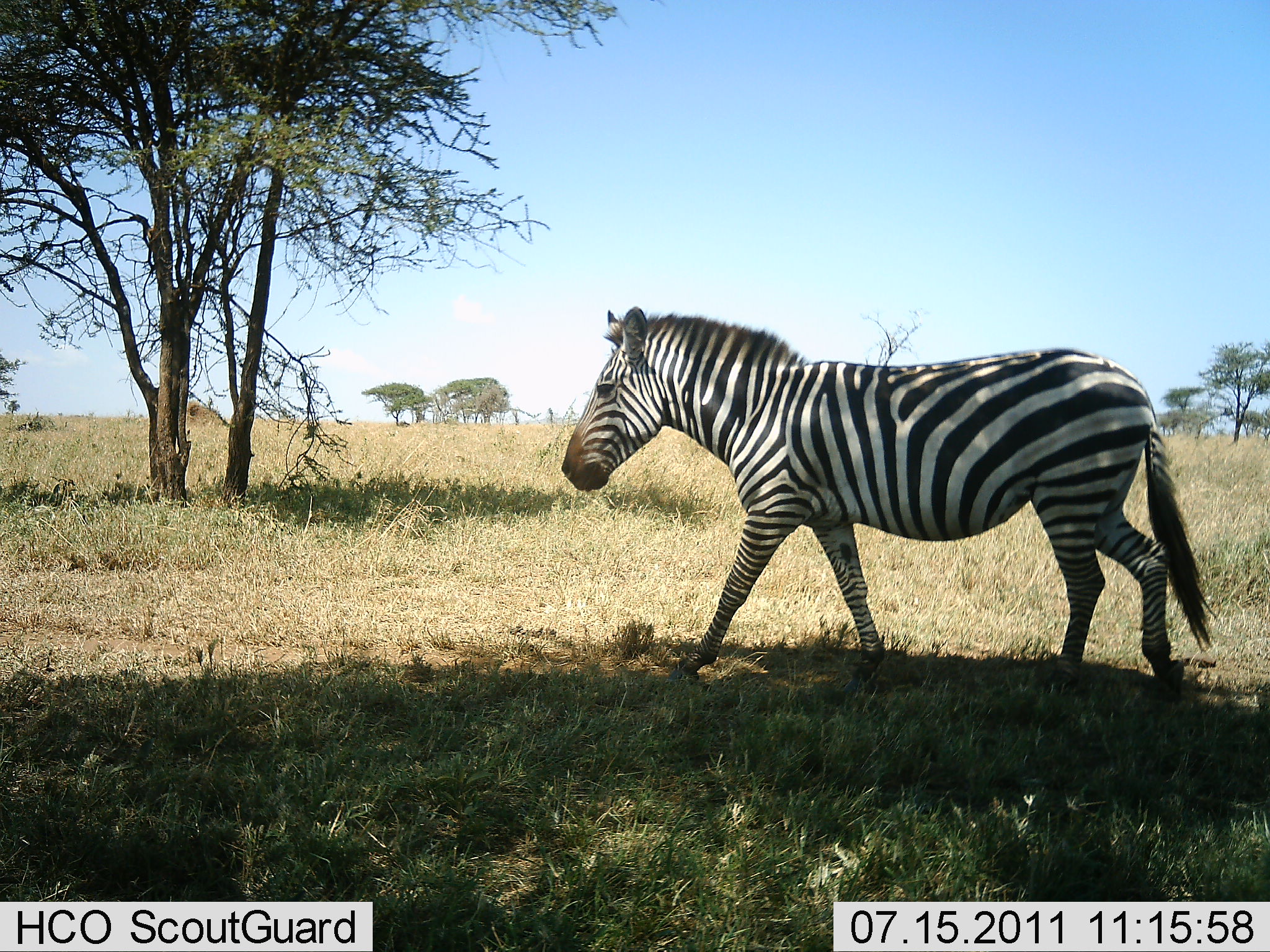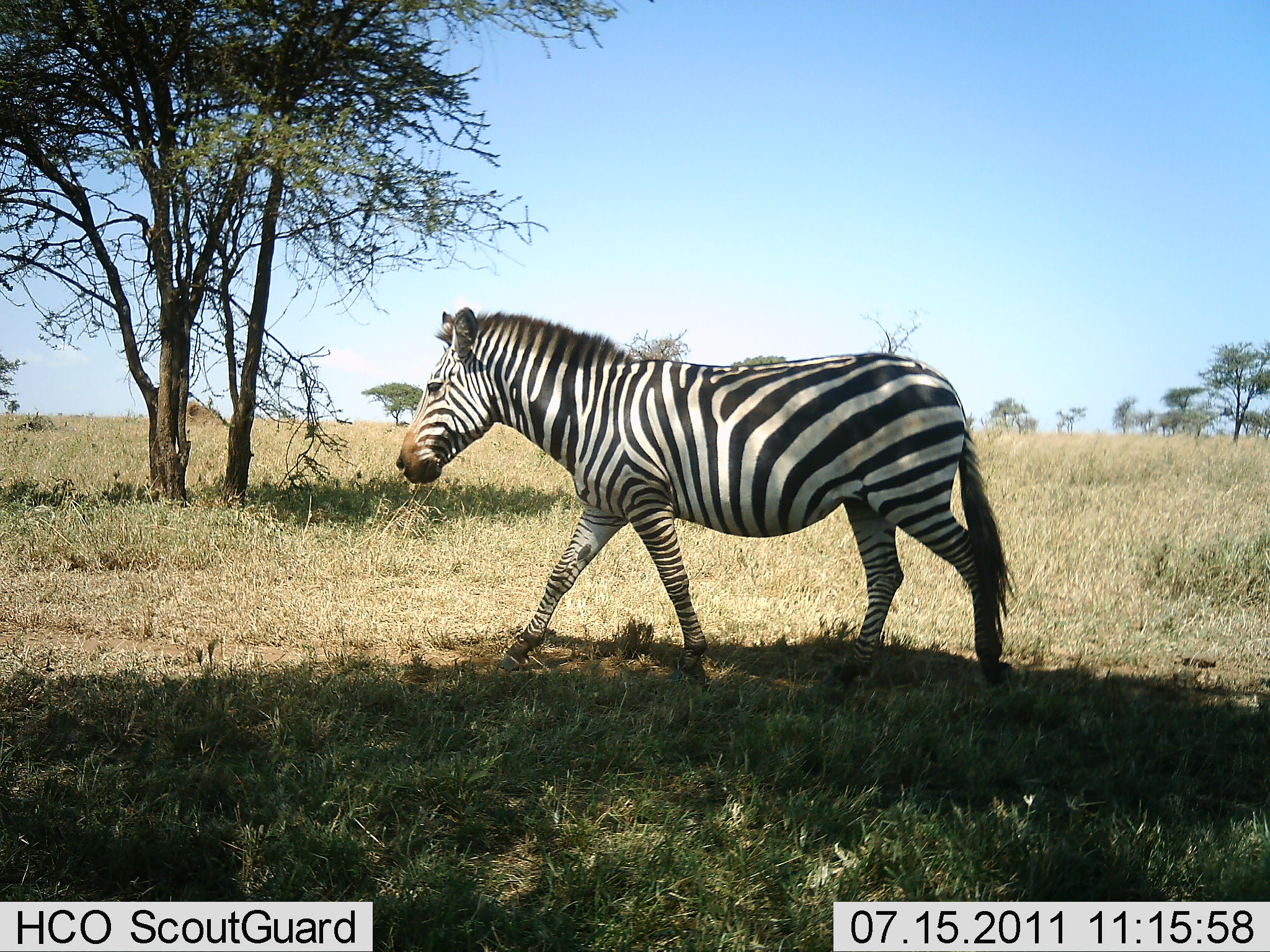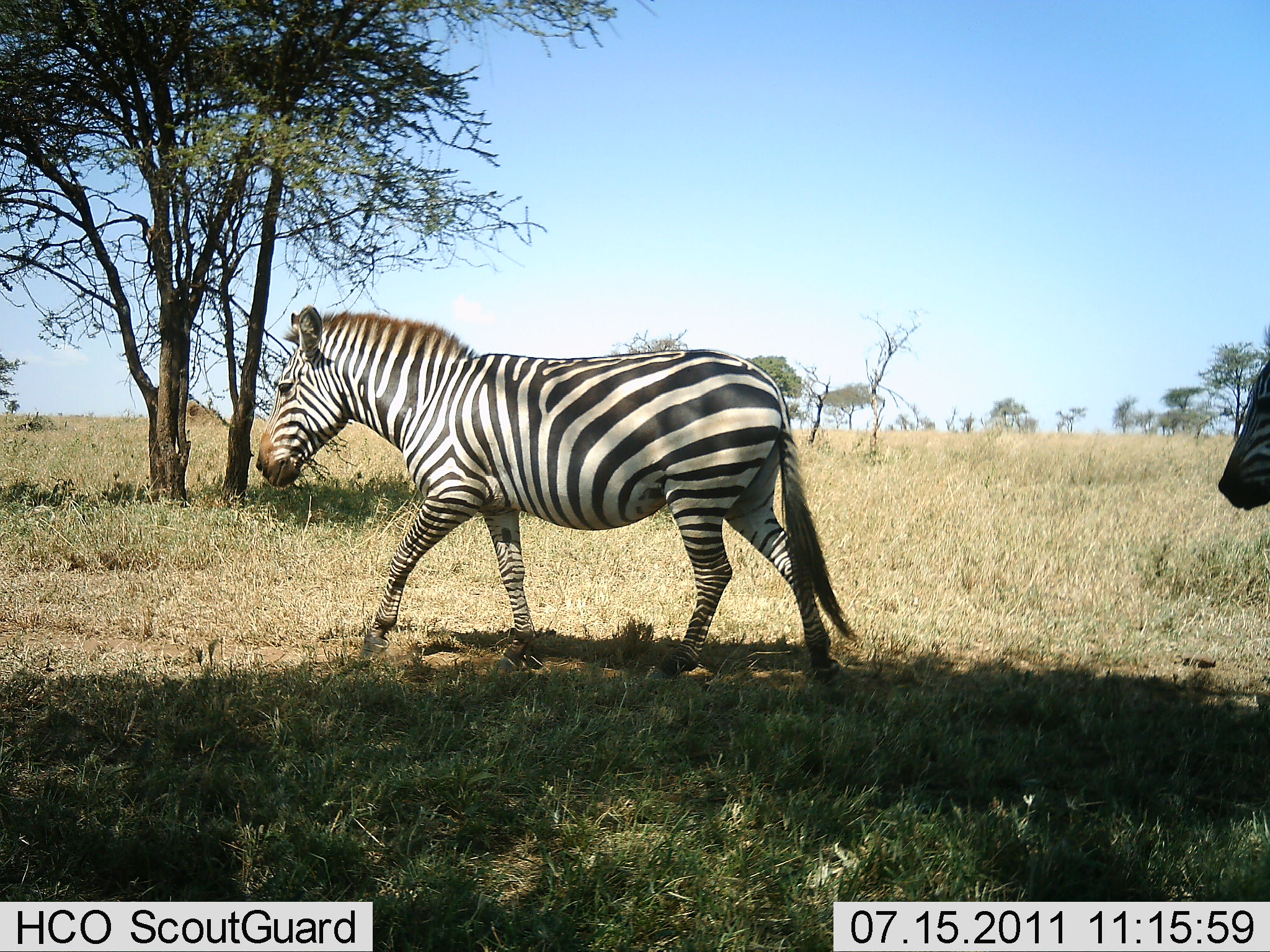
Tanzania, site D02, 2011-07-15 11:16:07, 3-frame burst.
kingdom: Animalia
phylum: Chordata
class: Mammalia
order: Perissodactyla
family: Equidae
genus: Equus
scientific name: Equus quagga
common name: plains zebra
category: zebra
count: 2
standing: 0%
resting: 0%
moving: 100%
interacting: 0%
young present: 0%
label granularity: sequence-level